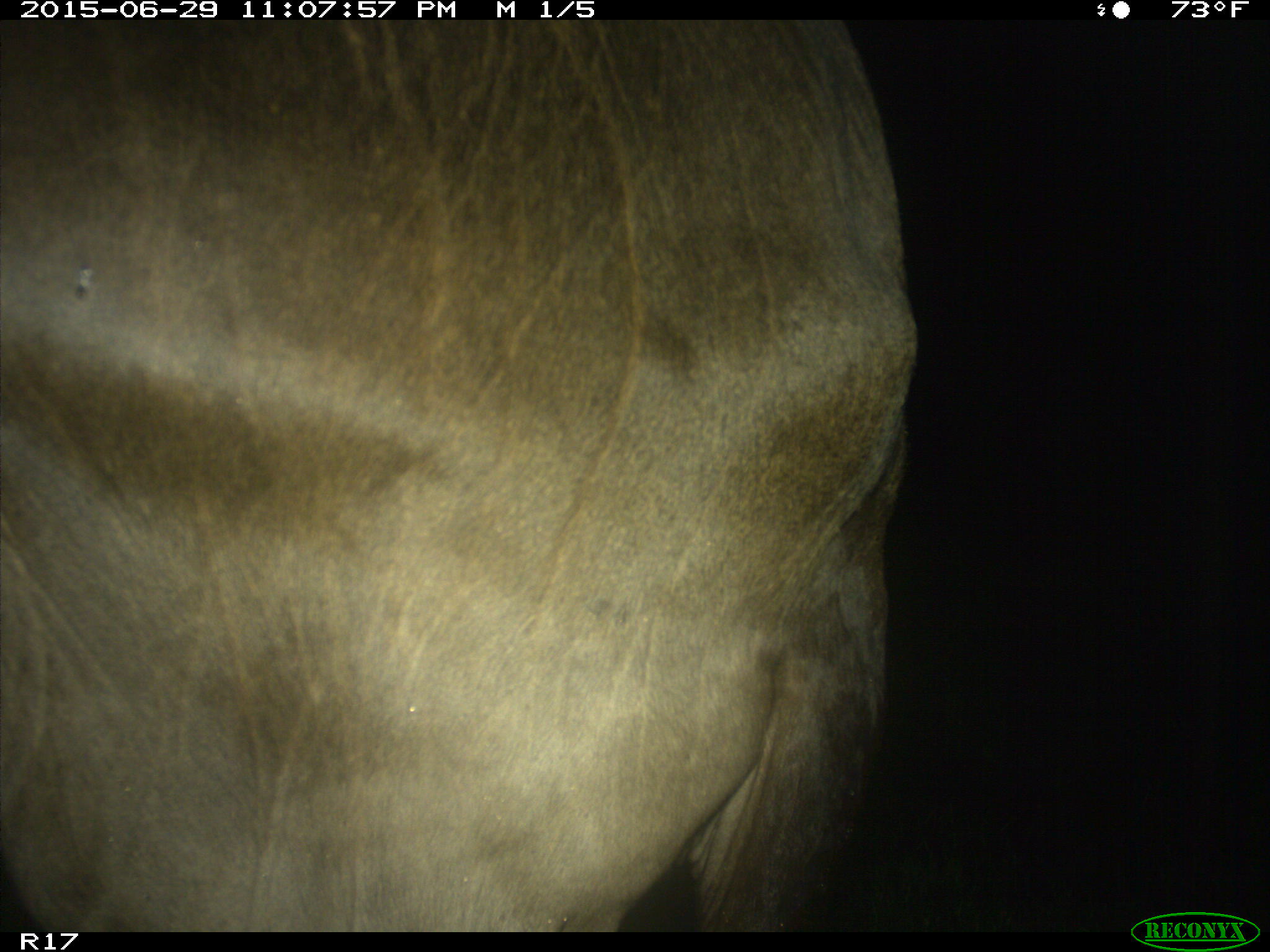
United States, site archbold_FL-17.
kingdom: Animalia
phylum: Chordata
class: Mammalia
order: Artiodactyla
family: Bovidae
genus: Bos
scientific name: Bos taurus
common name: domestic cow